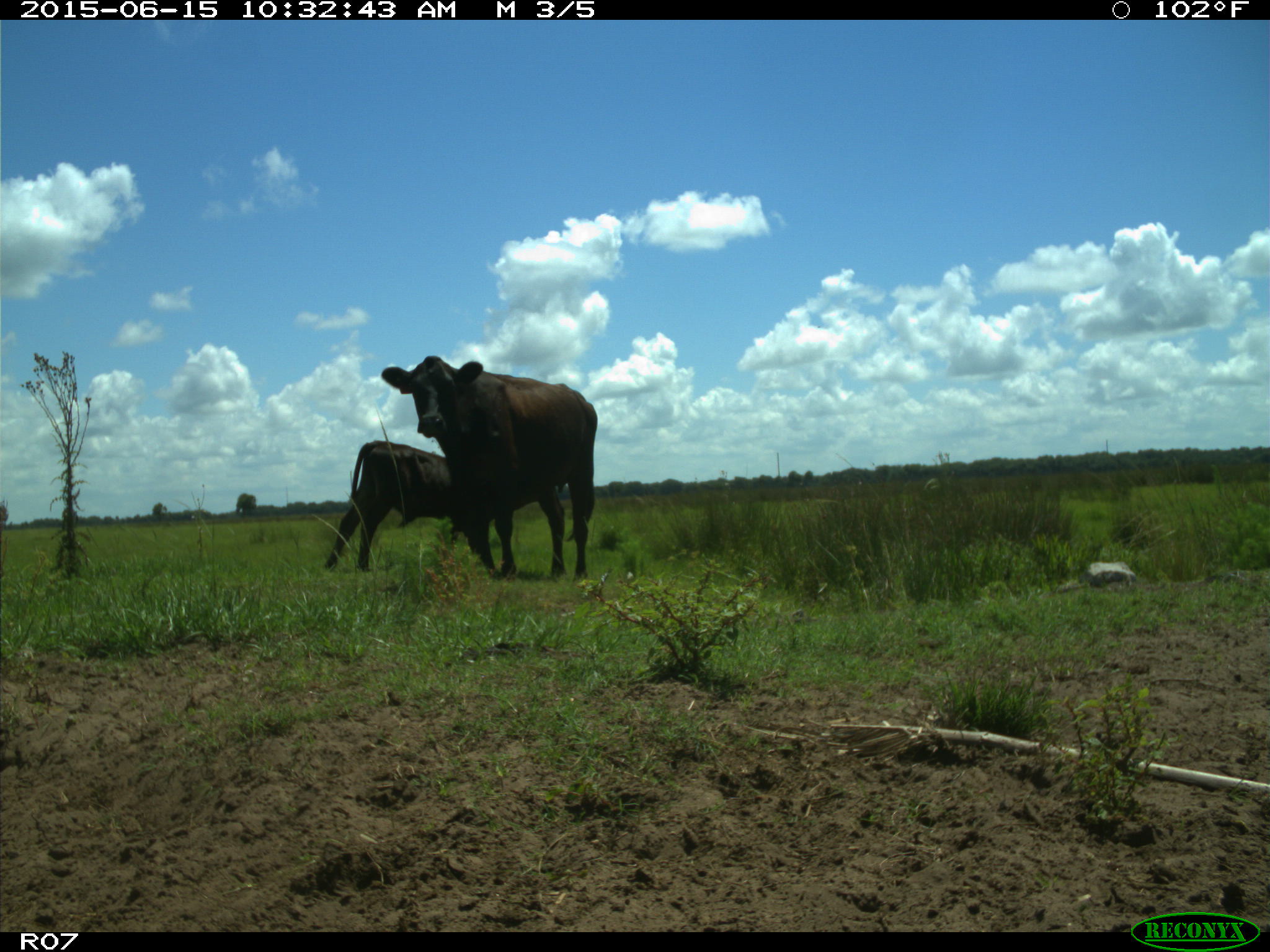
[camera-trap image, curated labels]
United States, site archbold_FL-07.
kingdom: Animalia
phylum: Chordata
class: Mammalia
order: Artiodactyla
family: Bovidae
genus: Bos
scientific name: Bos taurus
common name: domestic cow